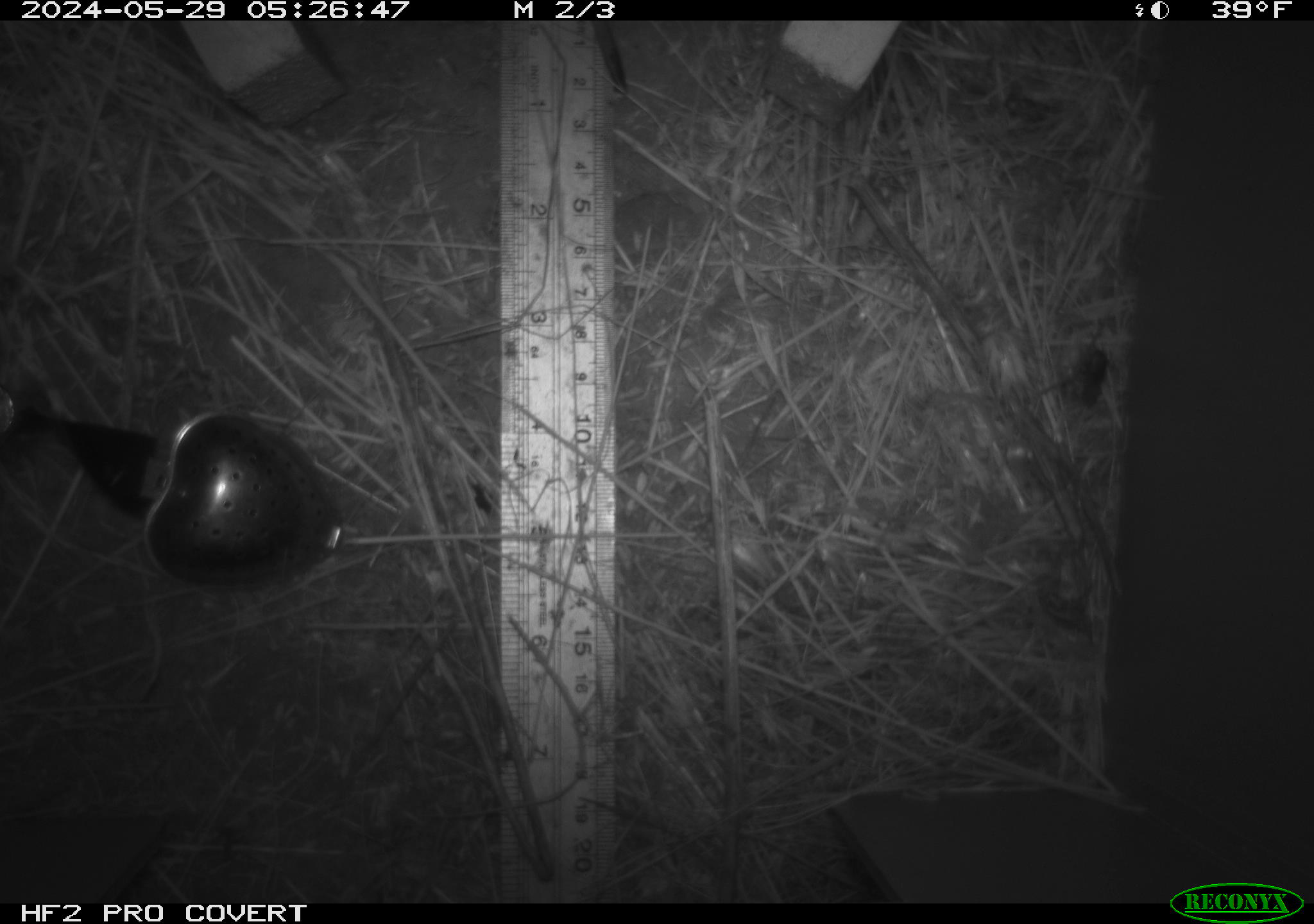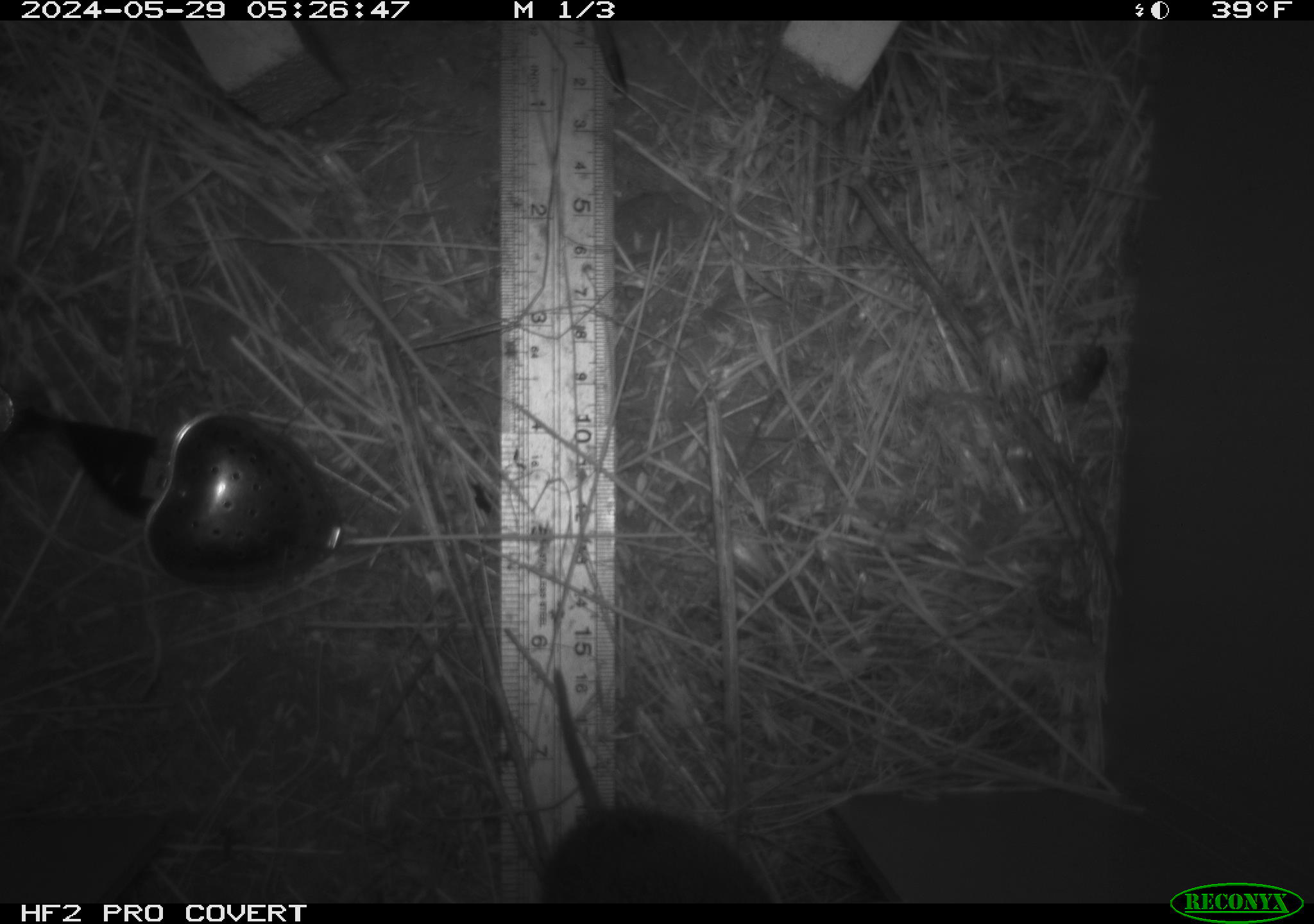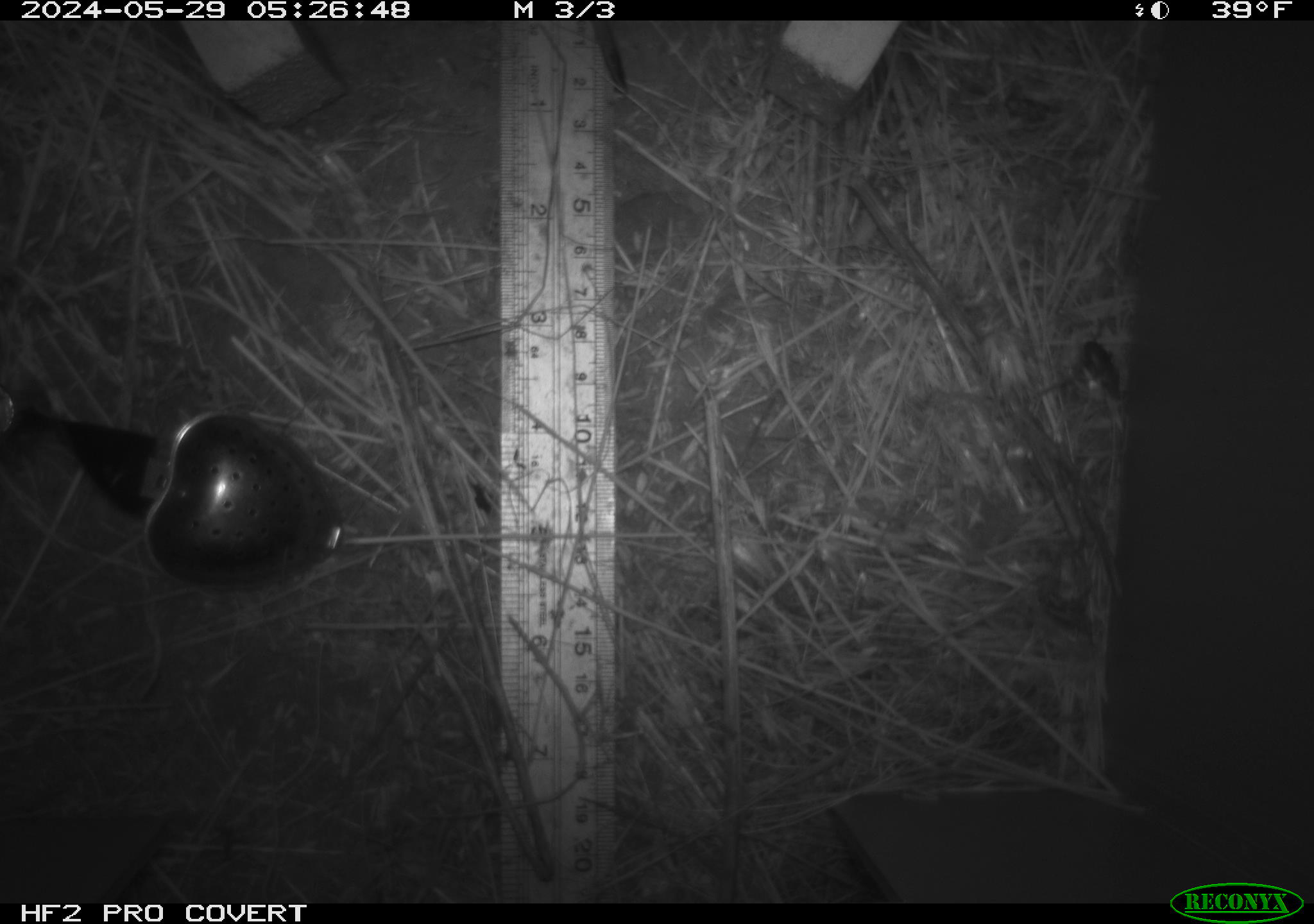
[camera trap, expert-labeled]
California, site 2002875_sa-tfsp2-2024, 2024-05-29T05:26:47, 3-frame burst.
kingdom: Animalia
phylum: Chordata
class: Mammalia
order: Rodentia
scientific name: Rodentia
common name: rodent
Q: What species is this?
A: Rodent (Rodentia).